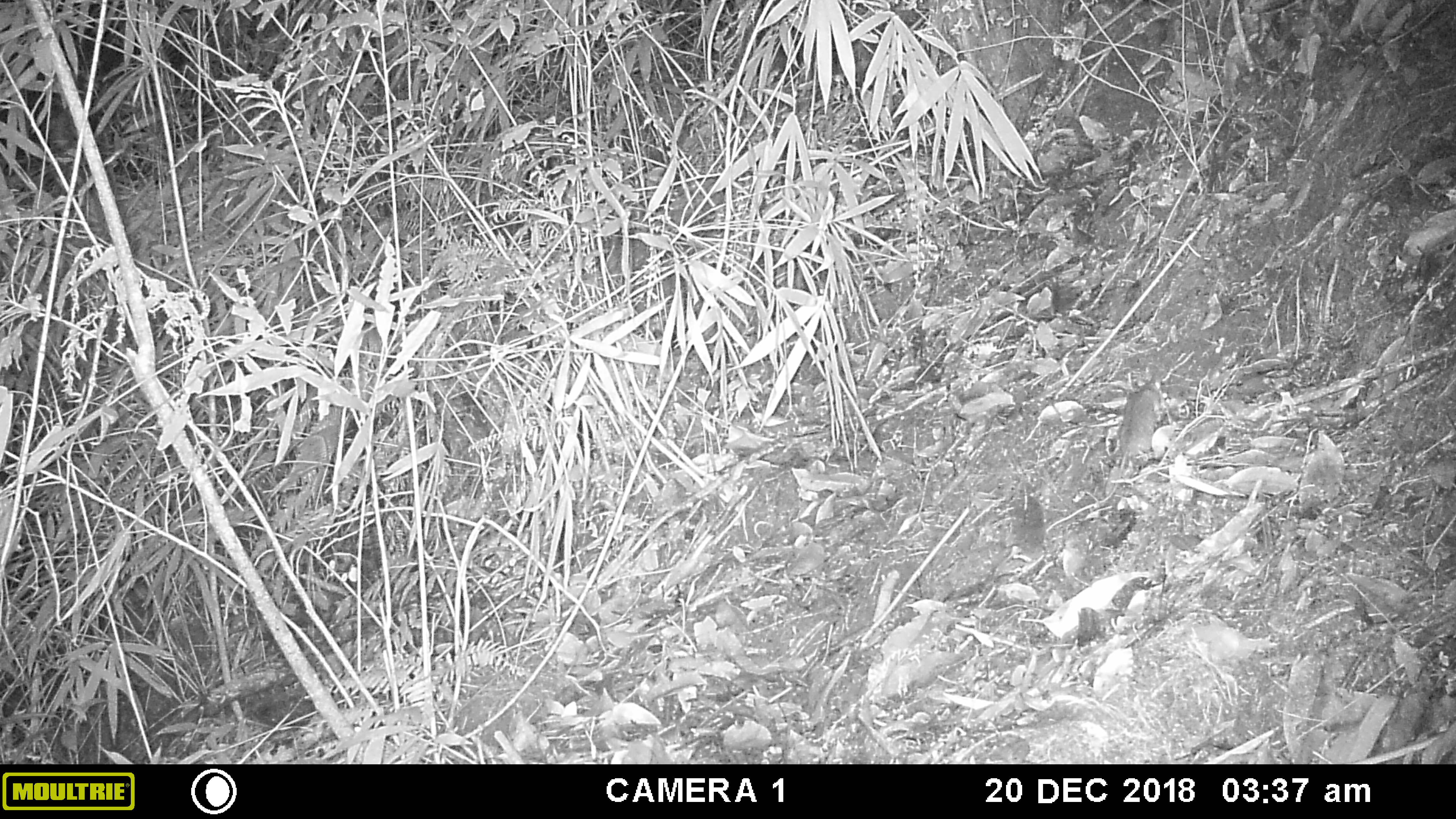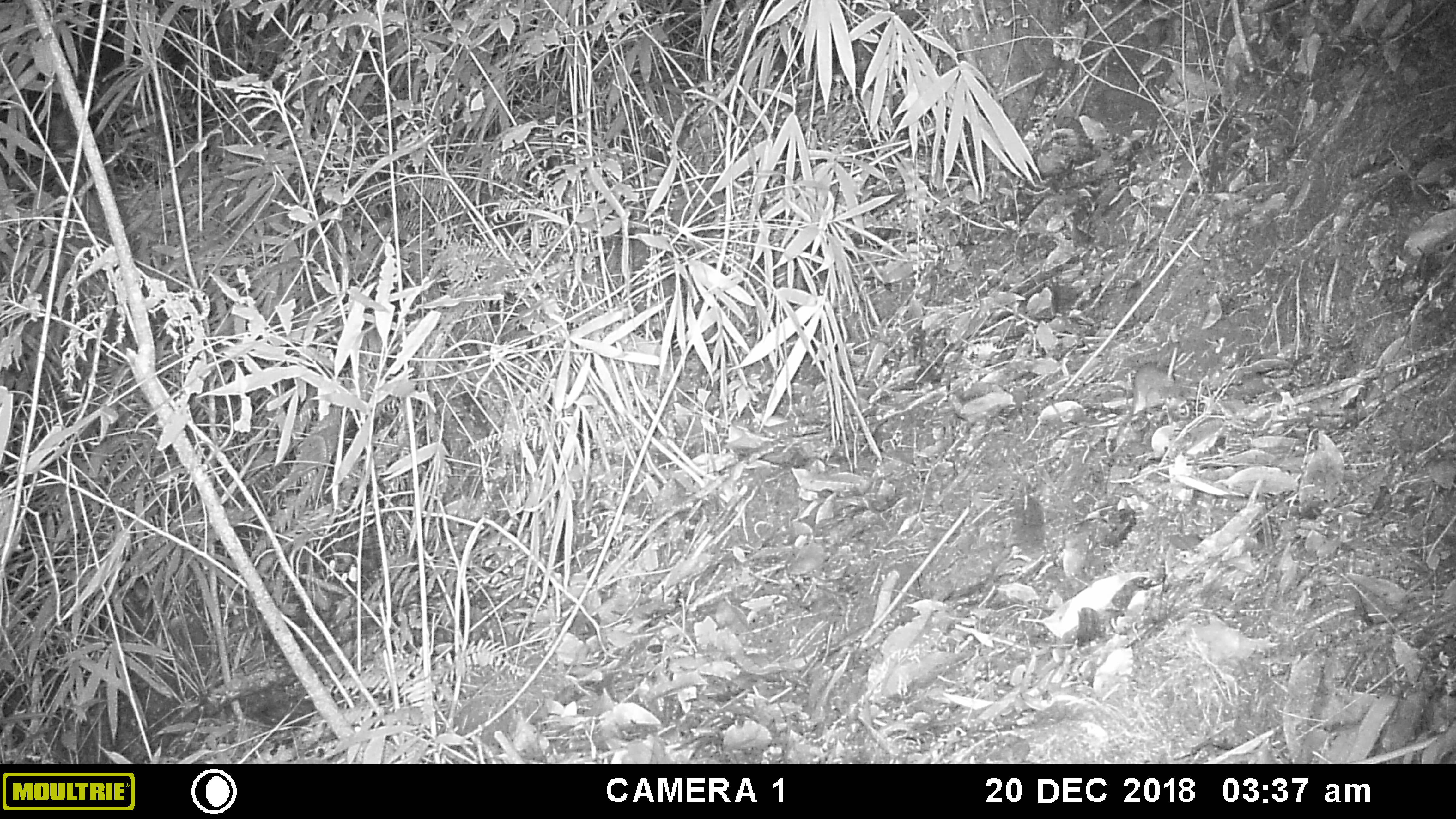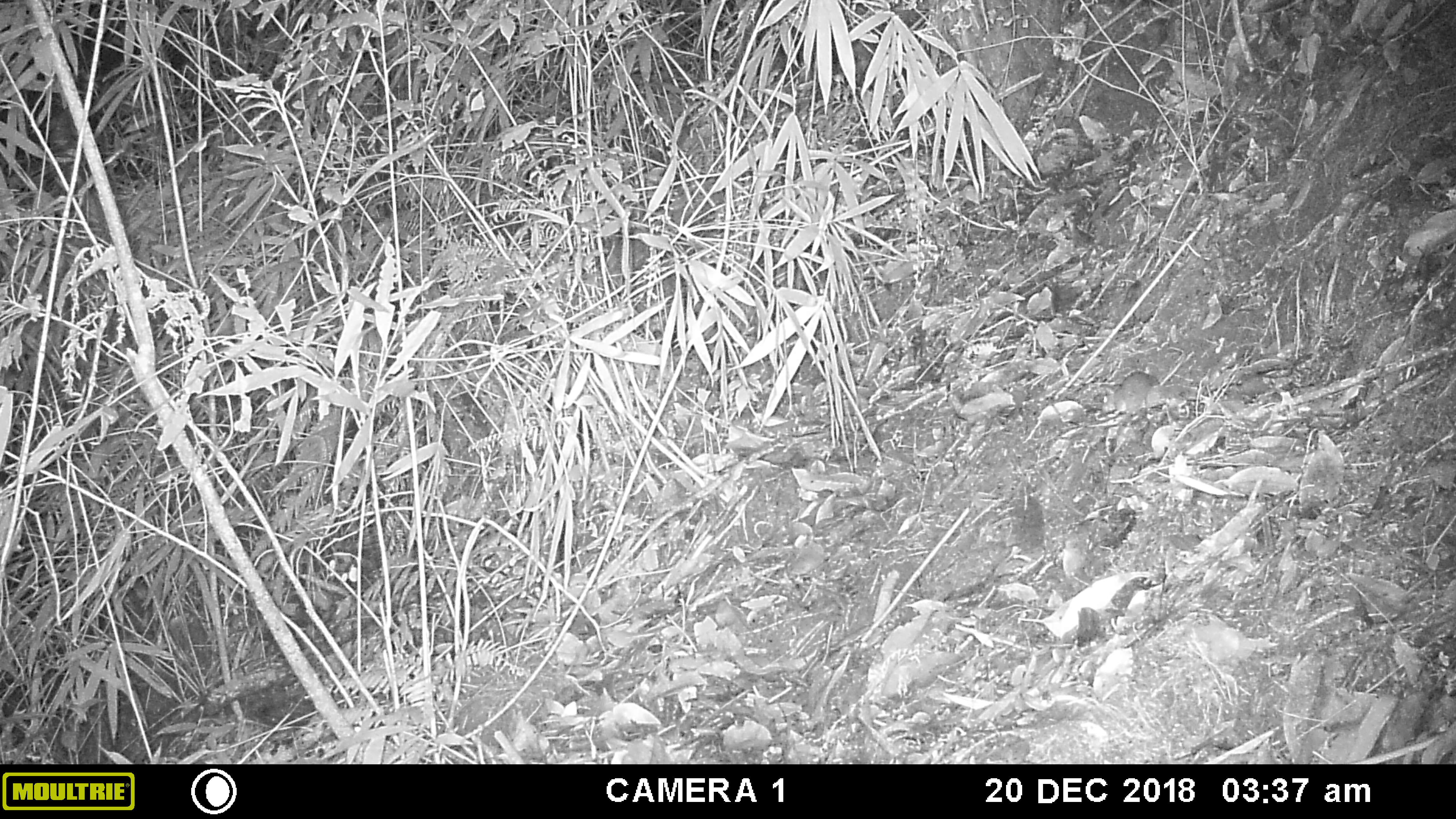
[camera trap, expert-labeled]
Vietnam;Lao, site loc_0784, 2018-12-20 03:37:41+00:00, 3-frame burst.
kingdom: Animalia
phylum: Chordata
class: Mammalia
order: Rodentia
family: Muridae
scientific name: Muridae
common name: old-world mice and rats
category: unidentified murid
Unidentified murid (old-world mice and rats) (Muridae). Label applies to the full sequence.